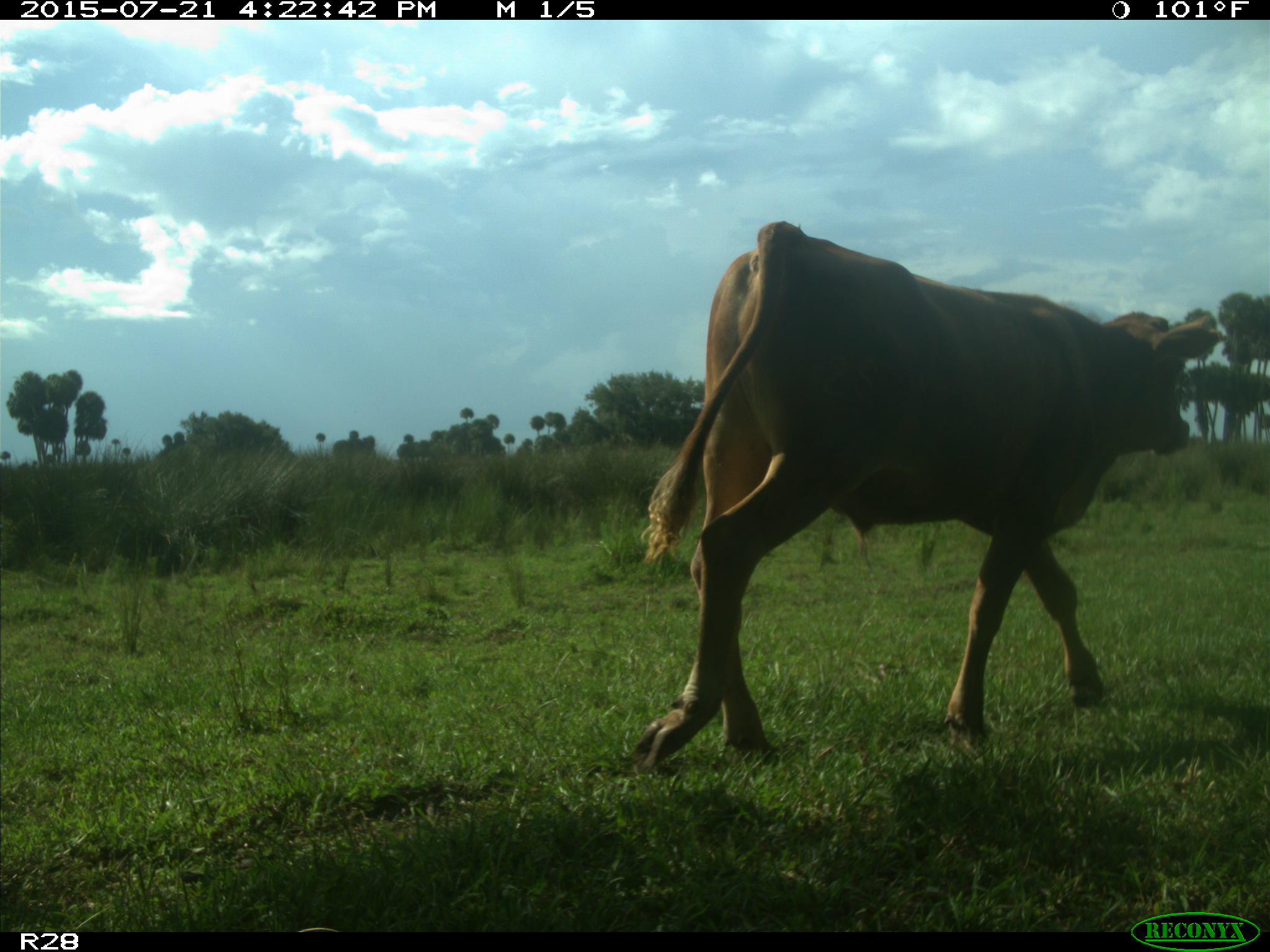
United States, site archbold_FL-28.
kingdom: Animalia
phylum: Chordata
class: Mammalia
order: Artiodactyla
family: Bovidae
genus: Bos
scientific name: Bos taurus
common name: domestic cow